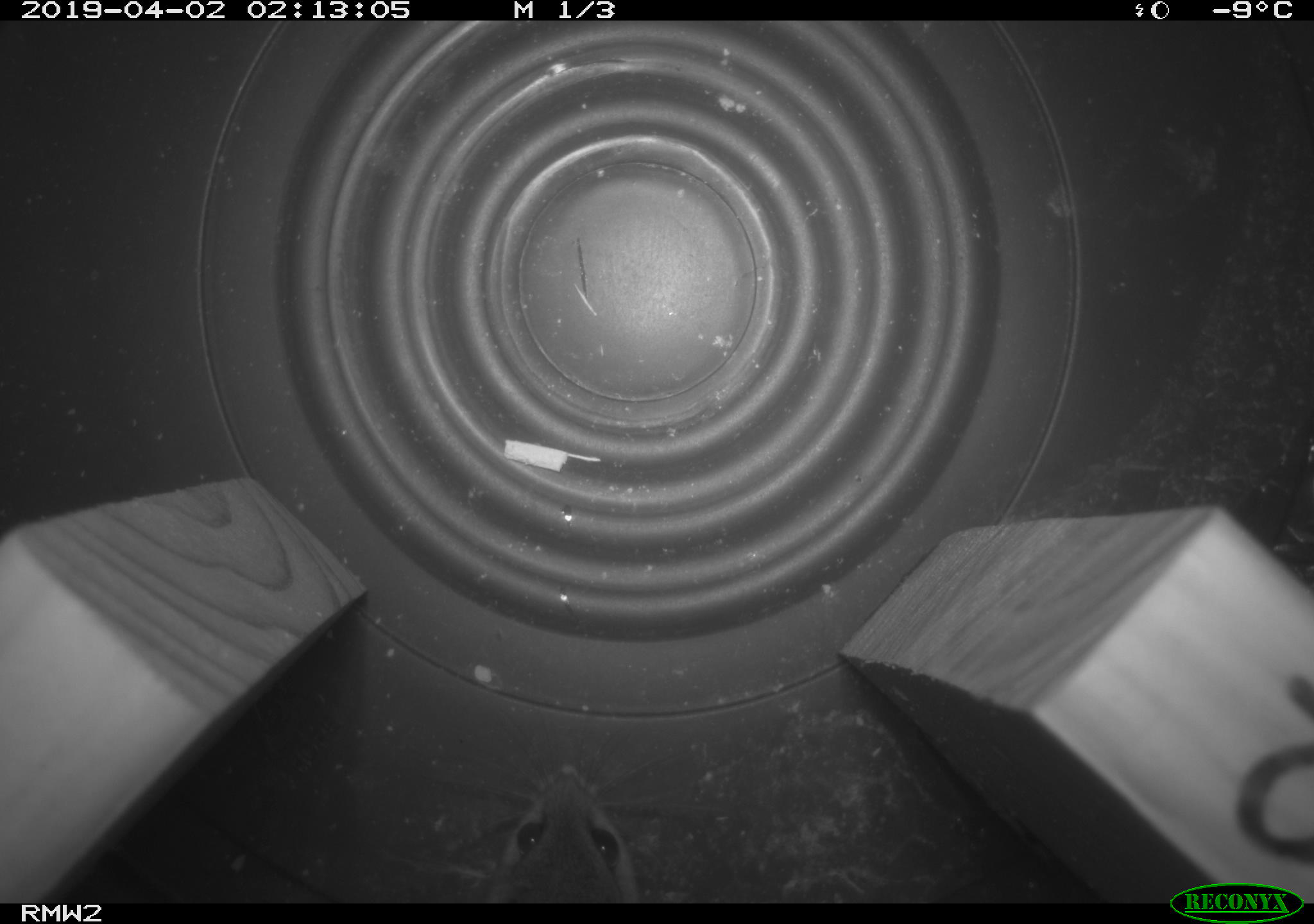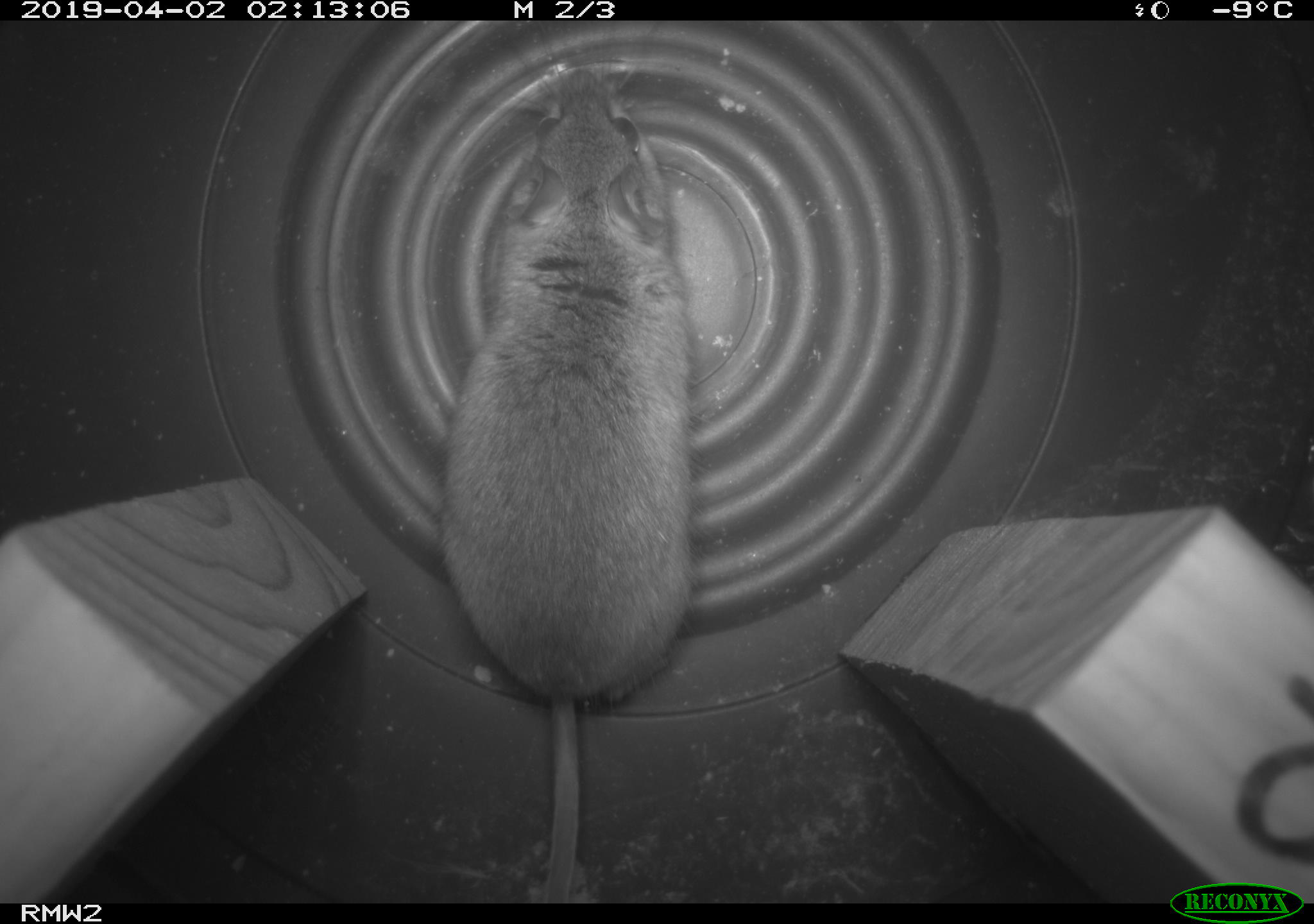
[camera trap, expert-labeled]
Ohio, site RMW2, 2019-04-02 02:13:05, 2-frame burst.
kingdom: Animalia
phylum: Chordata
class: Mammalia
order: Rodentia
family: Cricetidae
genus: Peromyscus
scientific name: Peromyscus leucopus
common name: white-footed mouse